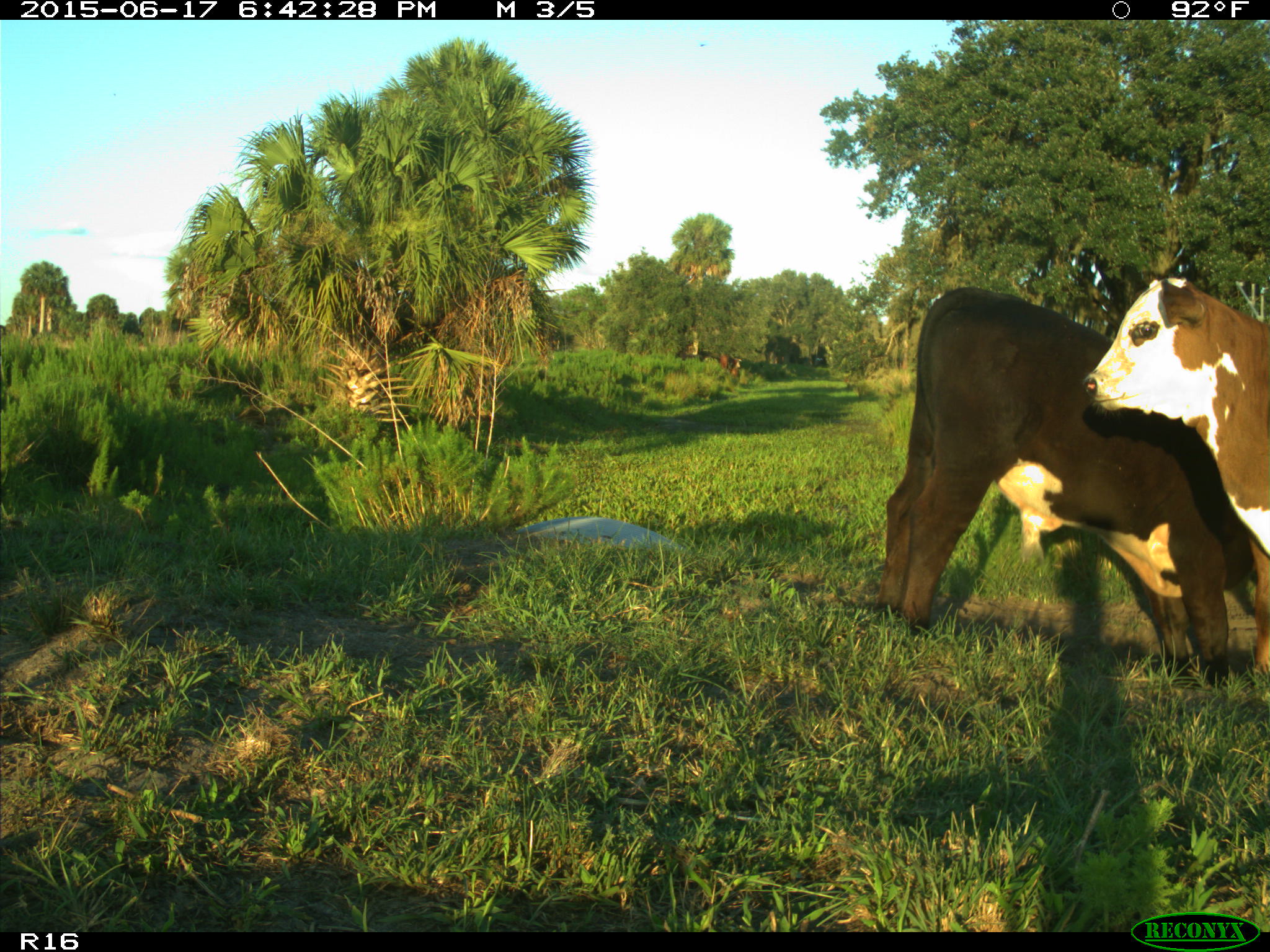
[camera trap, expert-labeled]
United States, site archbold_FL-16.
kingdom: Animalia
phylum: Chordata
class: Mammalia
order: Artiodactyla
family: Bovidae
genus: Bos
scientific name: Bos taurus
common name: domestic cow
Bos taurus (domestic cow).